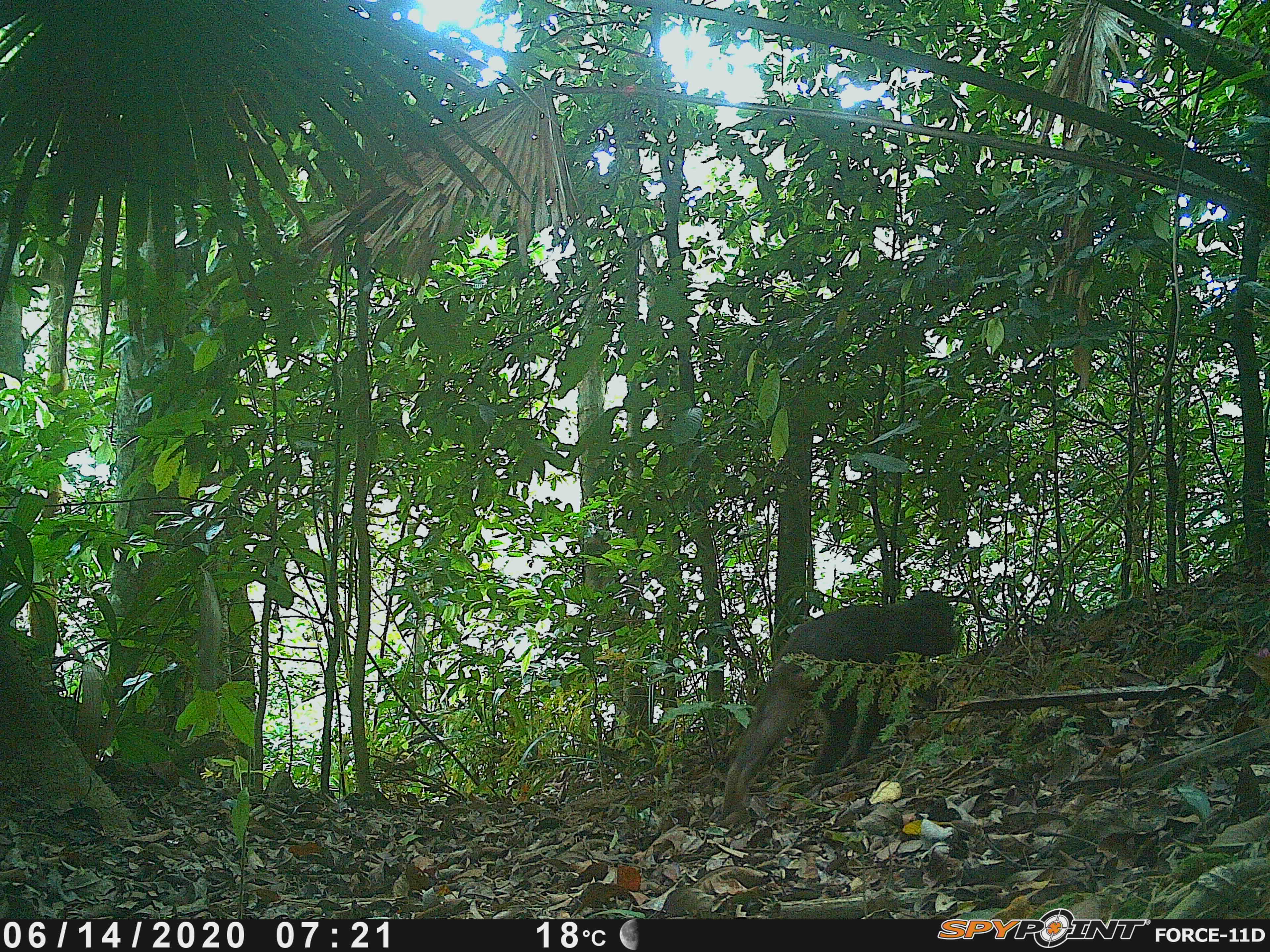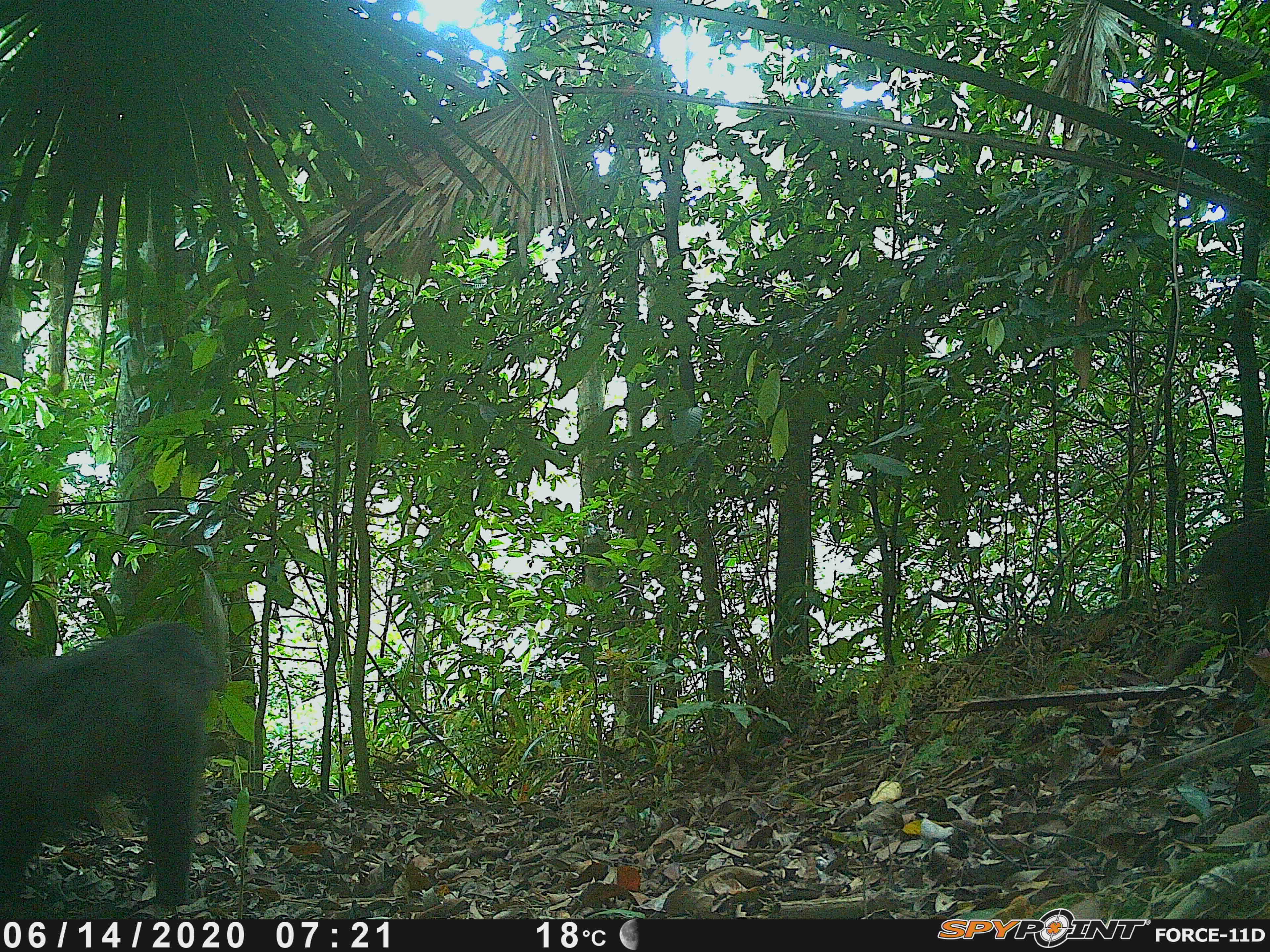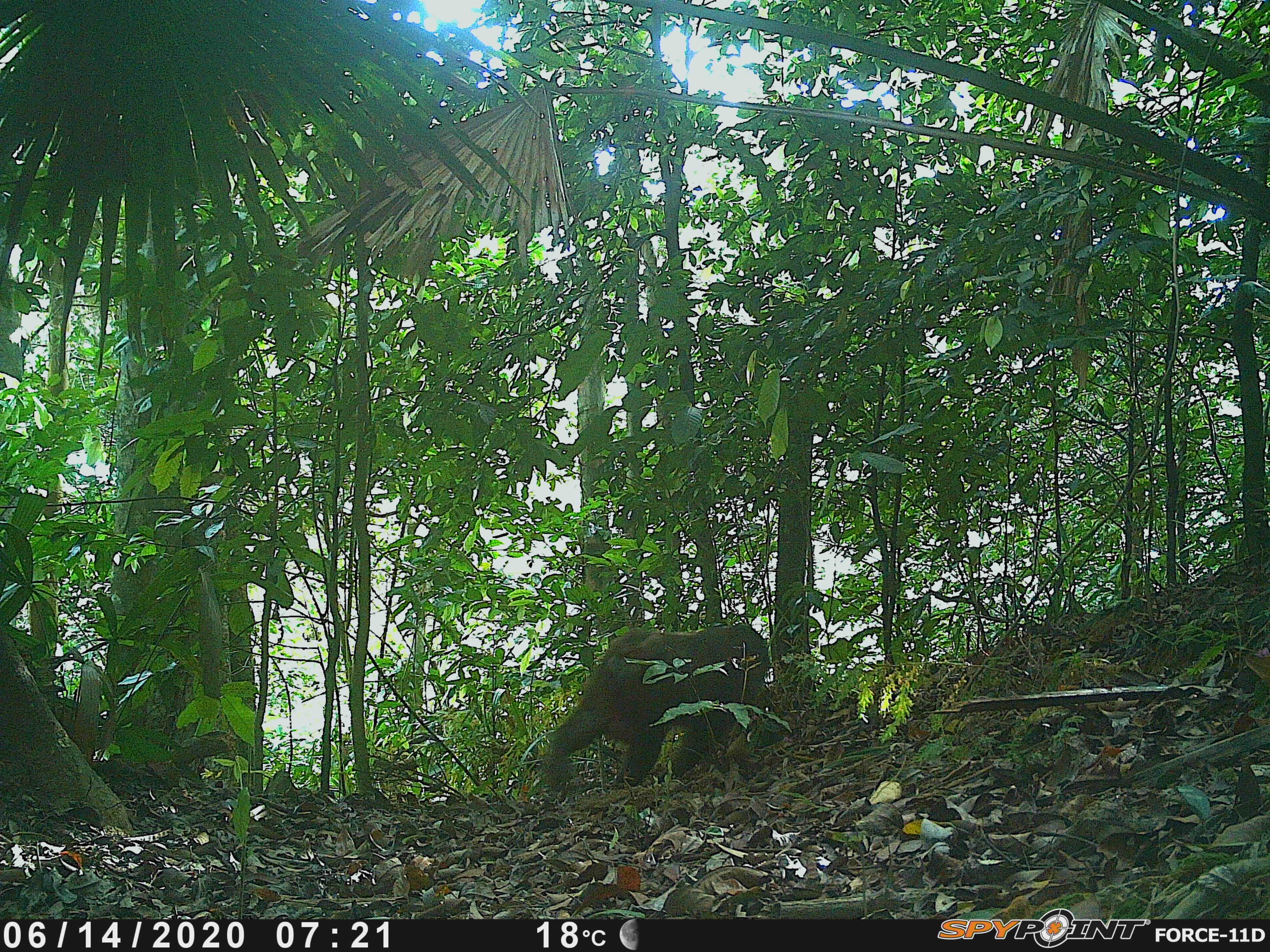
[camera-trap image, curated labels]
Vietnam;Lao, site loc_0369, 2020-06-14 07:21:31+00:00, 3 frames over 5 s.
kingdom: Animalia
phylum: Chordata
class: Mammalia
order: Primates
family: Cercopithecidae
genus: Macaca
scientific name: Macaca arctoides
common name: stump-tailed macaque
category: stump tailed macaque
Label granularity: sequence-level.